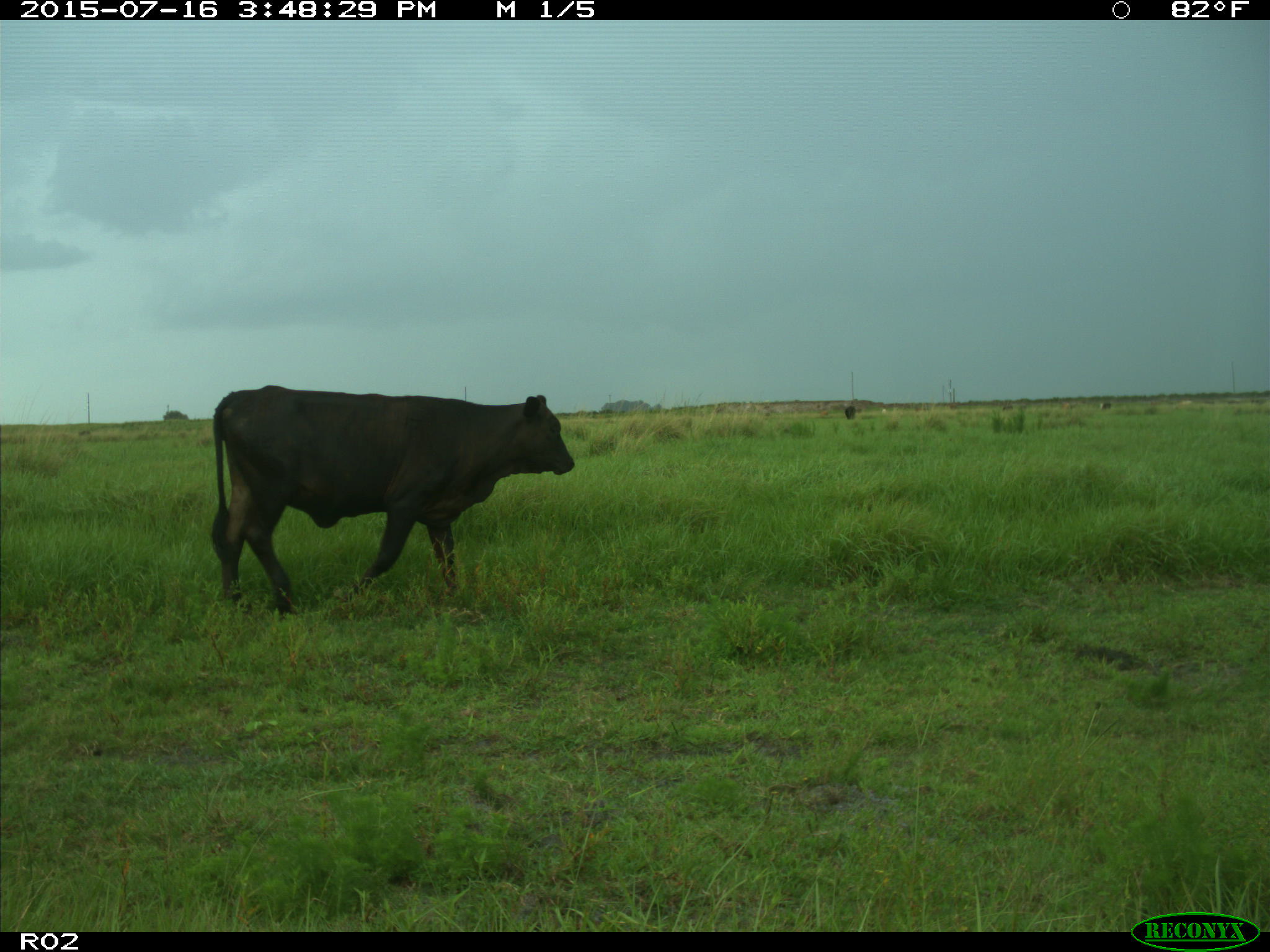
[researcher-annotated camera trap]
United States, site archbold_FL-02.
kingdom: Animalia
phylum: Chordata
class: Mammalia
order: Artiodactyla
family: Bovidae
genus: Bos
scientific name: Bos taurus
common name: domestic cow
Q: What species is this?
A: Bos taurus (domestic cow).